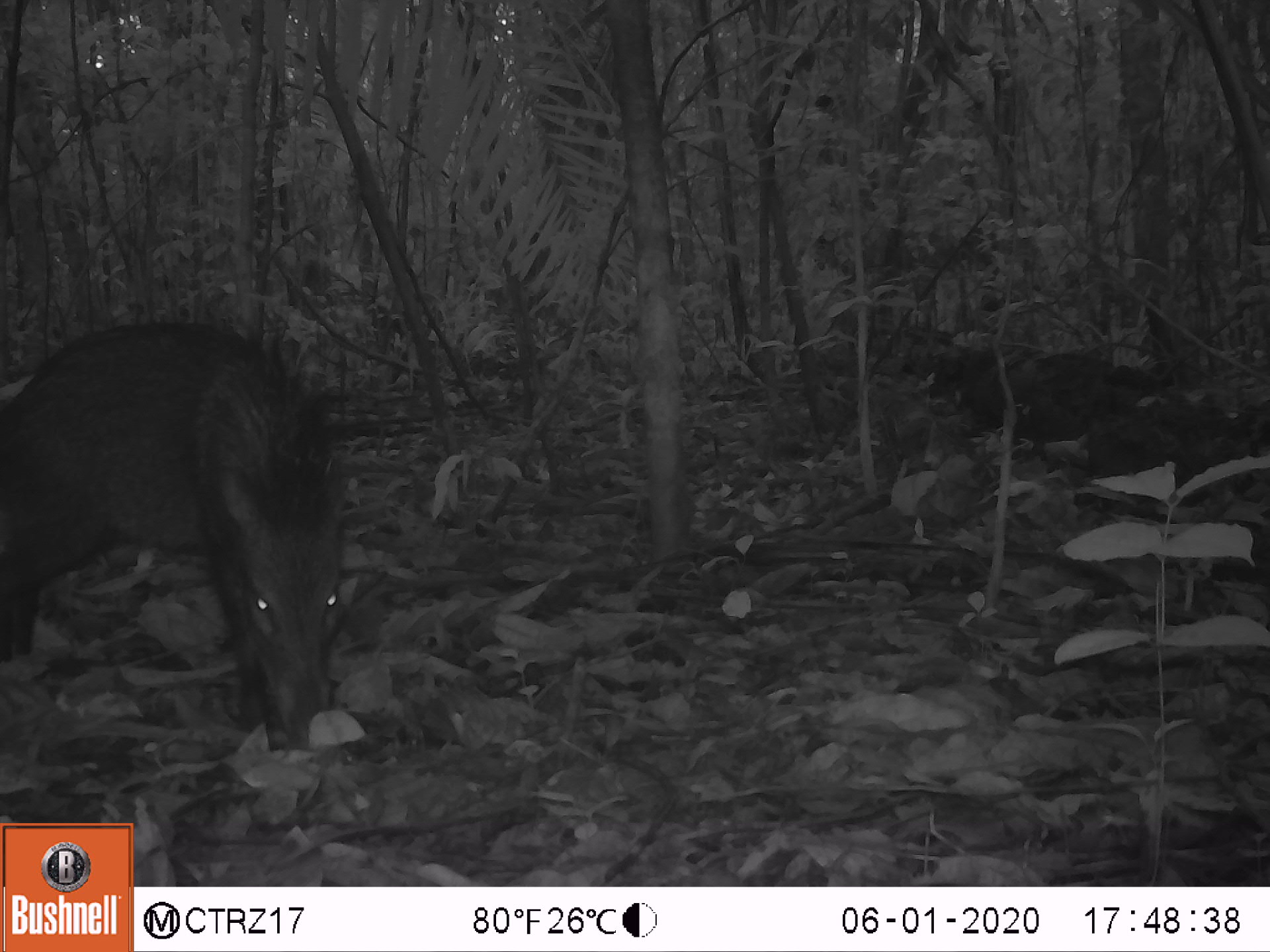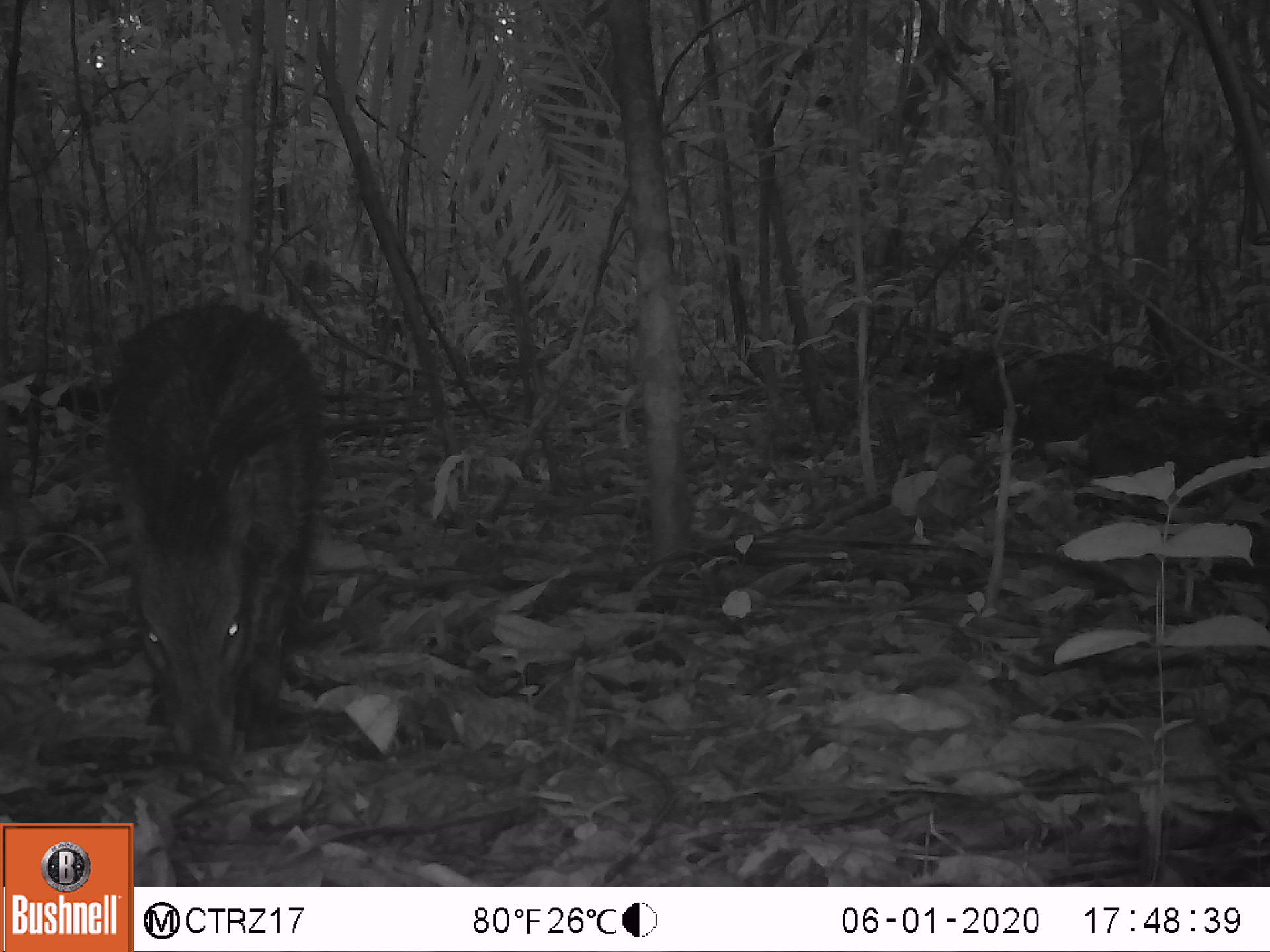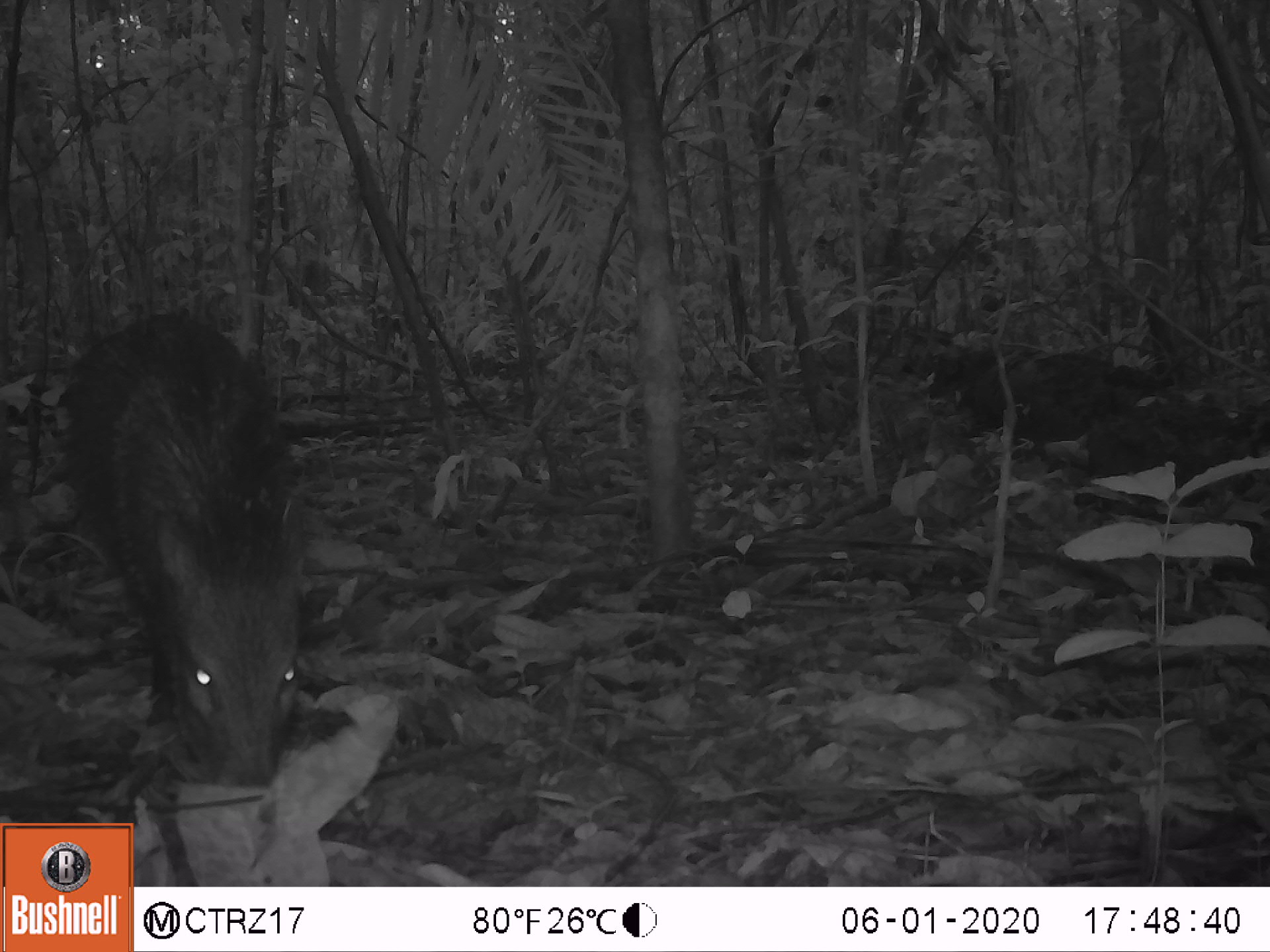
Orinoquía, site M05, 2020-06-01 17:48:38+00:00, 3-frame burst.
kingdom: Animalia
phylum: Chordata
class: Mammalia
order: Artiodactyla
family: Tayassuidae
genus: Pecari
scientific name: Pecari tajacu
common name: collared peccary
Collared peccary (Pecari tajacu).